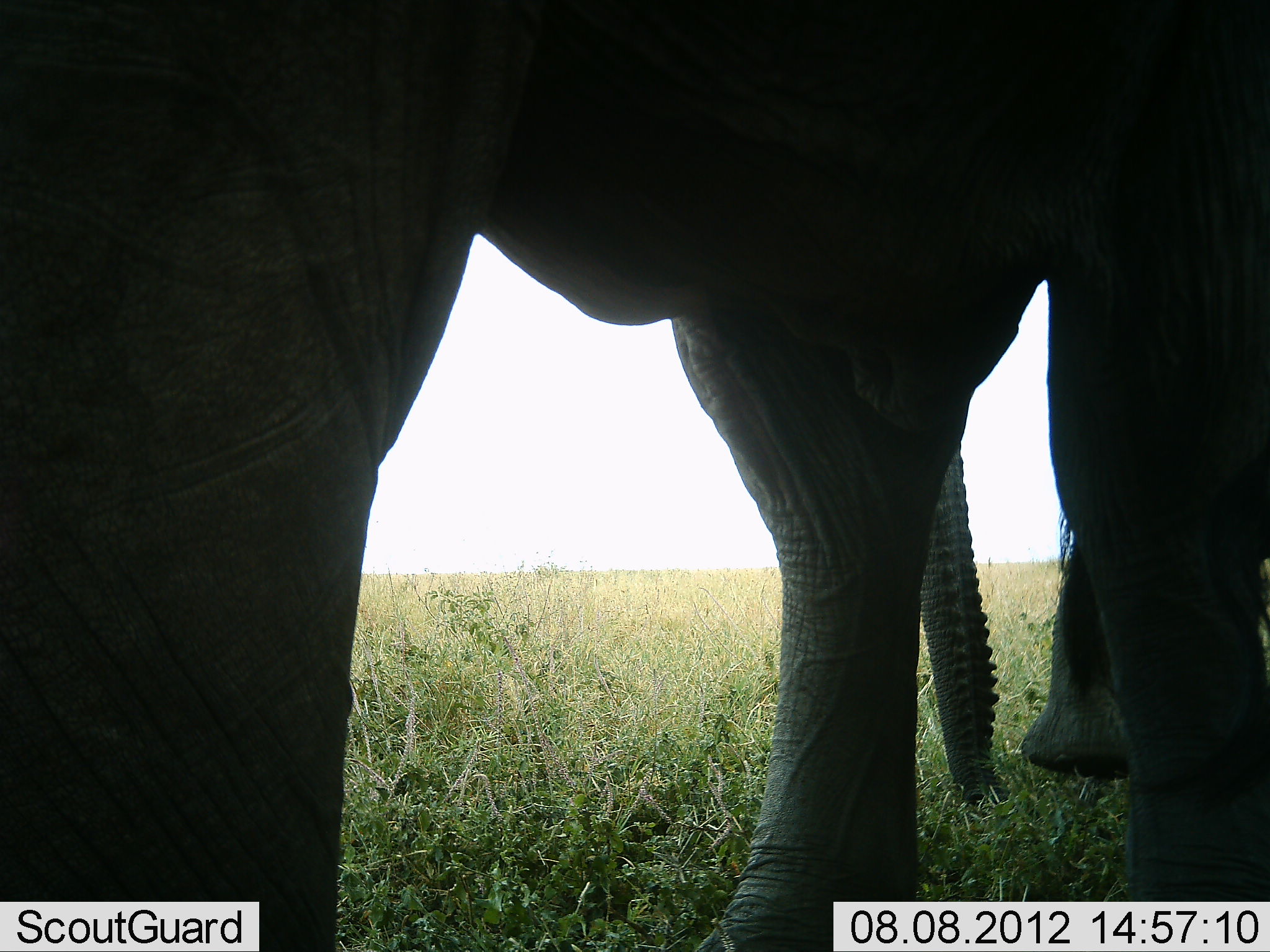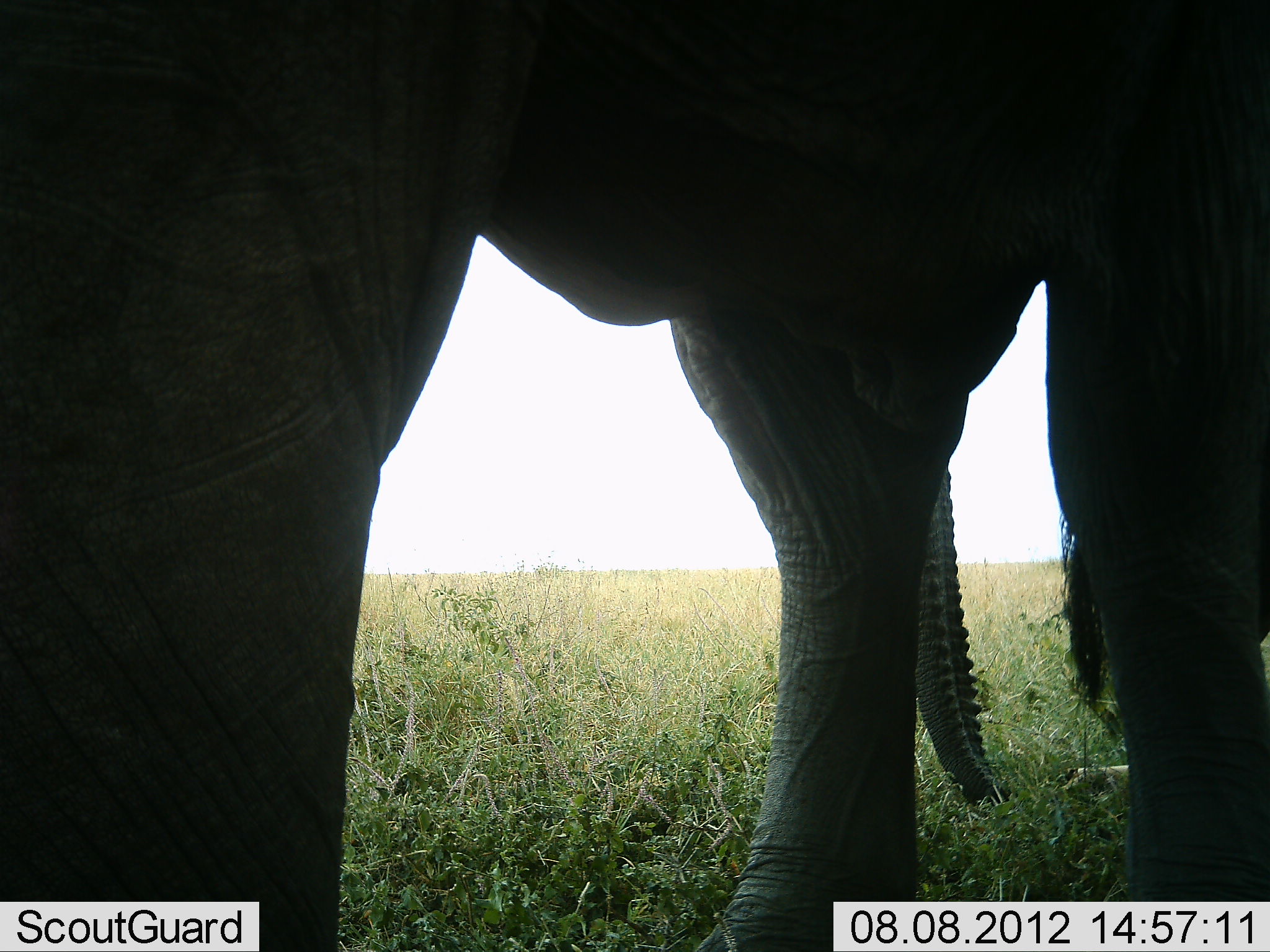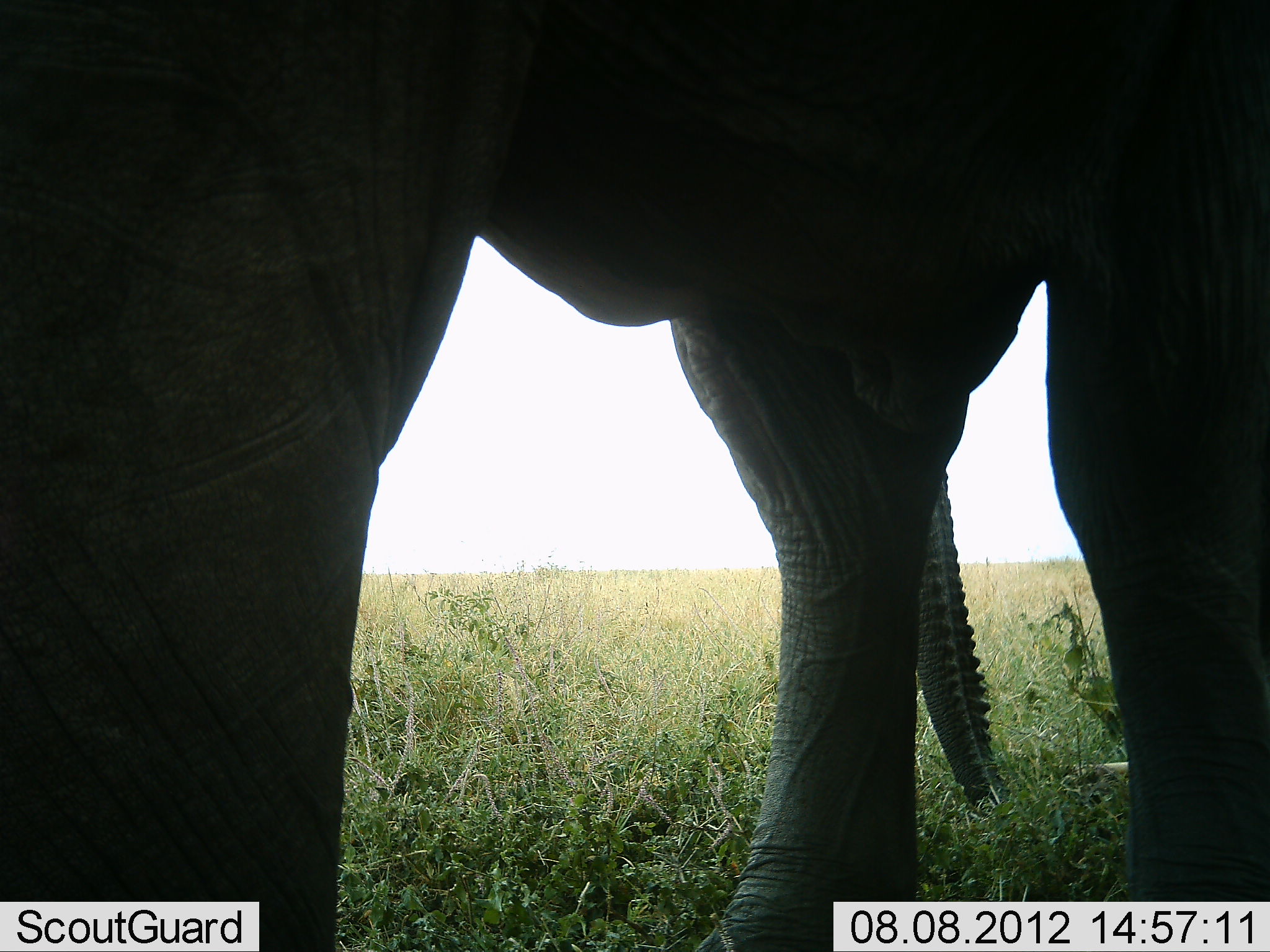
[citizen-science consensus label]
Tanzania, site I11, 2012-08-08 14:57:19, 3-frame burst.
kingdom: Animalia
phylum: Chordata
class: Mammalia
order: Proboscidea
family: Elephantidae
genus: Loxodonta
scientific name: Loxodonta africana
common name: african bush elephant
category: elephant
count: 2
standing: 90%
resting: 0%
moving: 10%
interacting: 10%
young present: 0%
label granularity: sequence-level